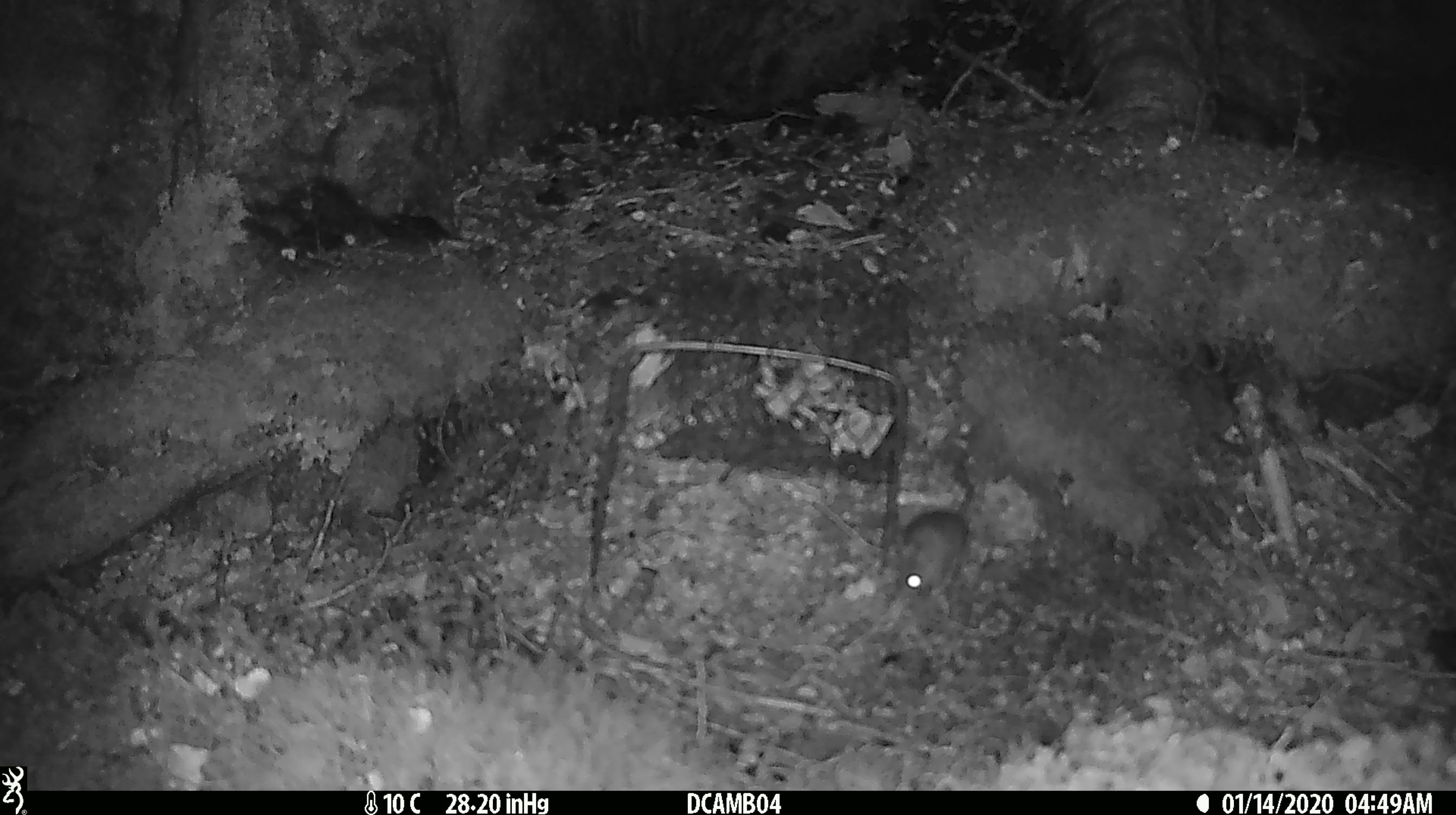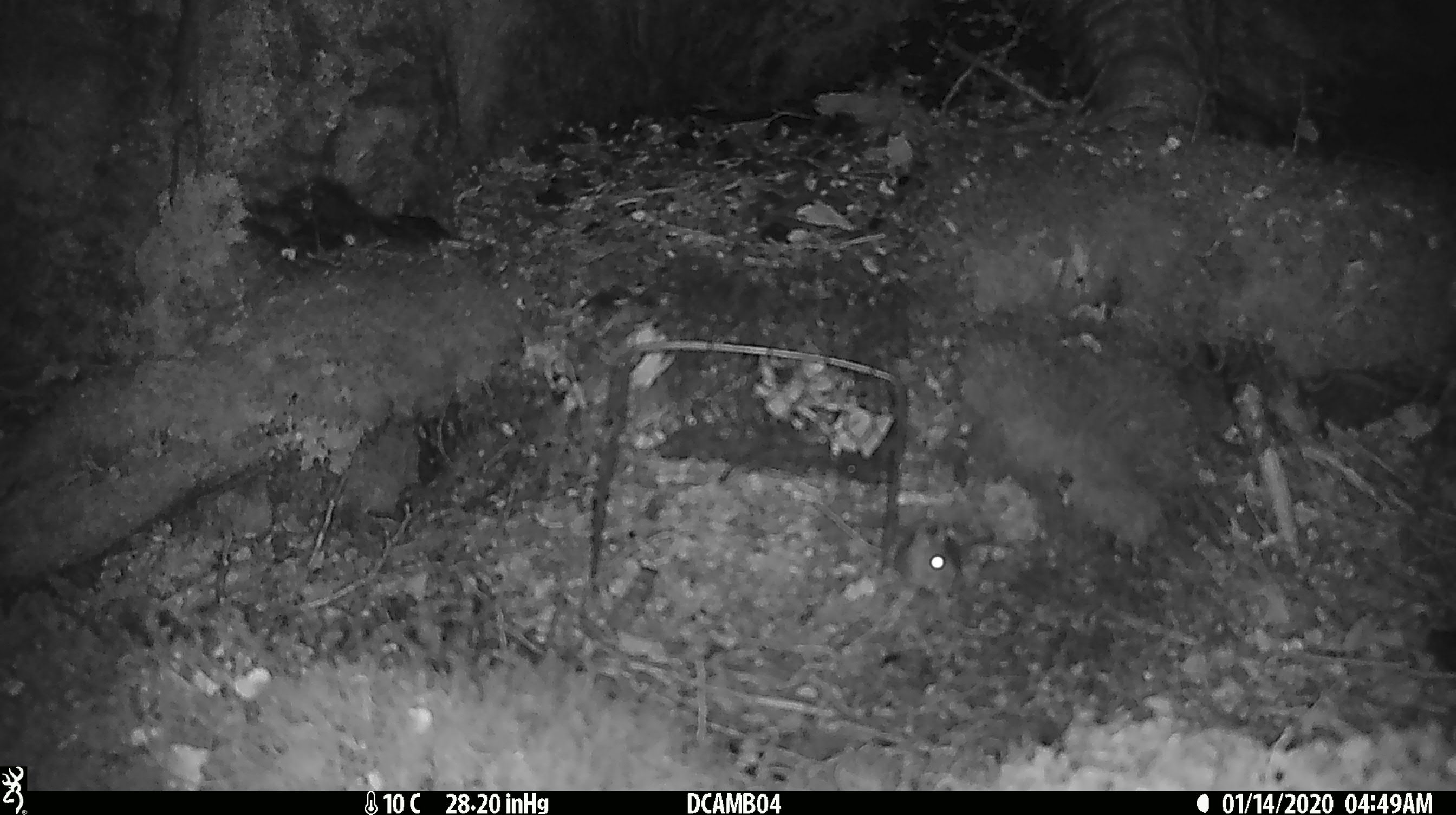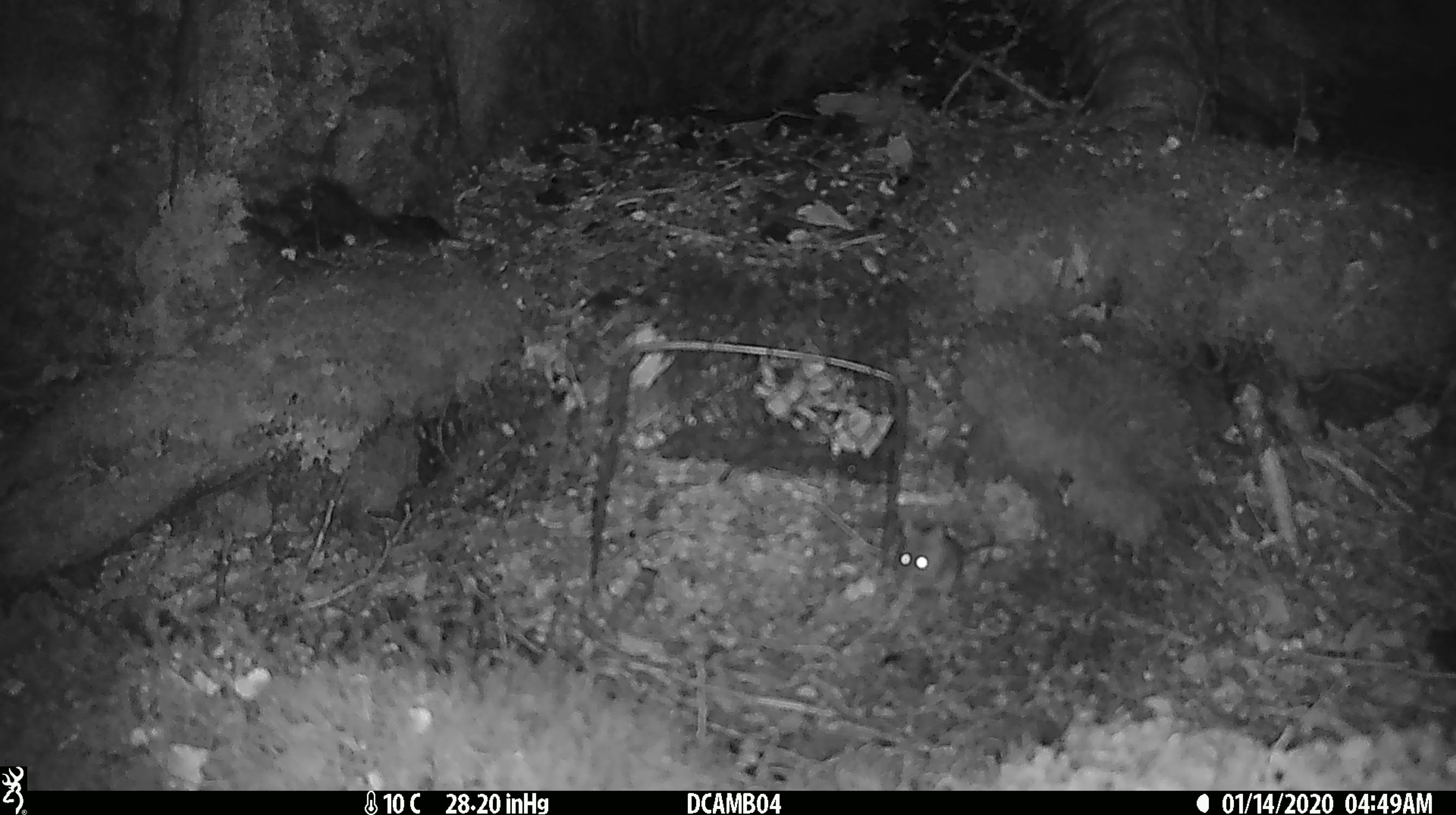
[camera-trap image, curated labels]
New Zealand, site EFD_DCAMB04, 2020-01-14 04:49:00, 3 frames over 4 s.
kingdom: Animalia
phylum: Chordata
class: Mammalia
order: Rodentia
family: Muridae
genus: Mus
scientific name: Mus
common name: mouse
Mouse (Mus).